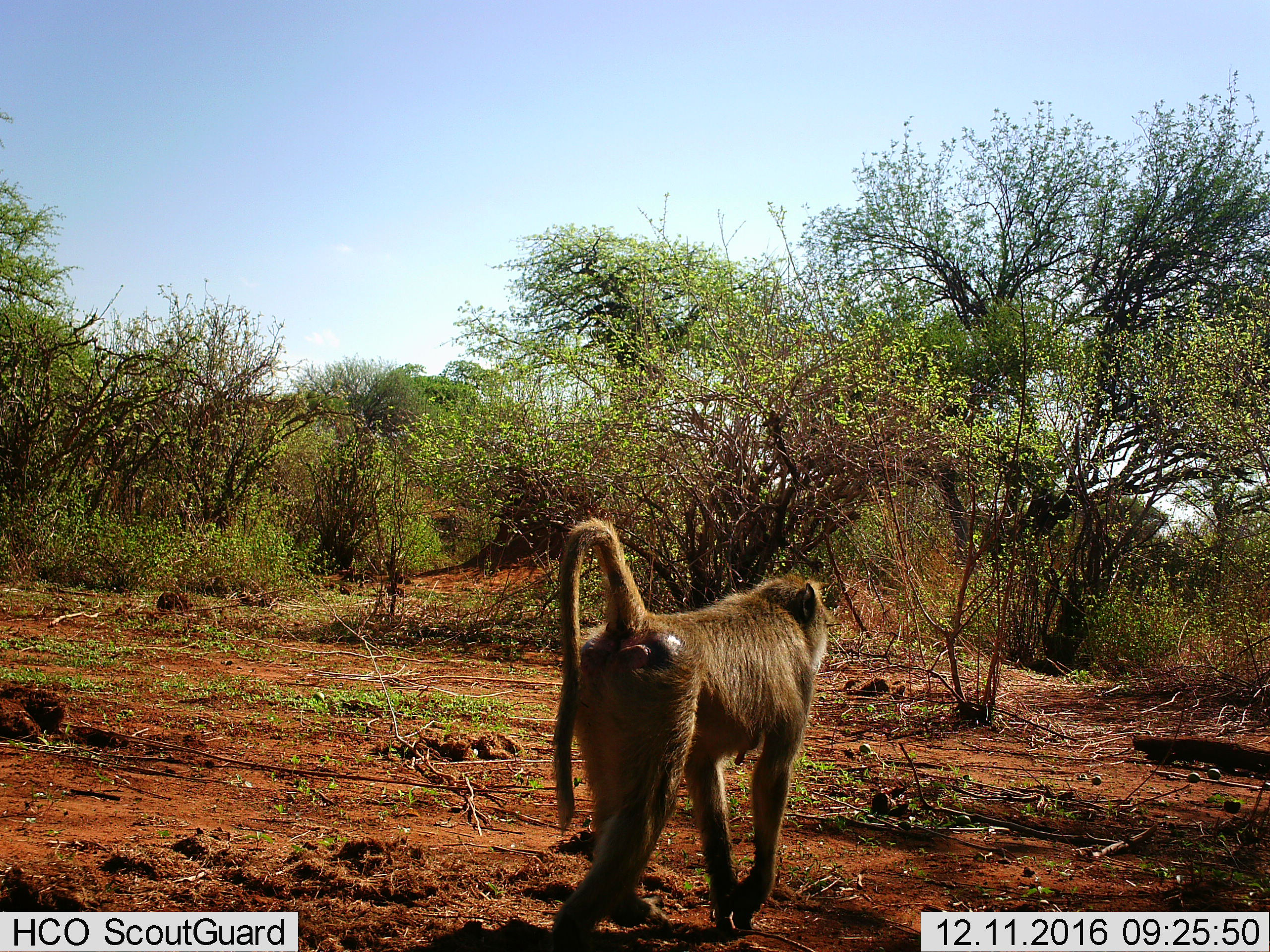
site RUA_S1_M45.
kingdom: Animalia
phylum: Chordata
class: Mammalia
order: Primates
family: Cercopithecidae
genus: Papio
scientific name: Papio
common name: baboon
Baboon (Papio), count 1. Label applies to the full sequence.